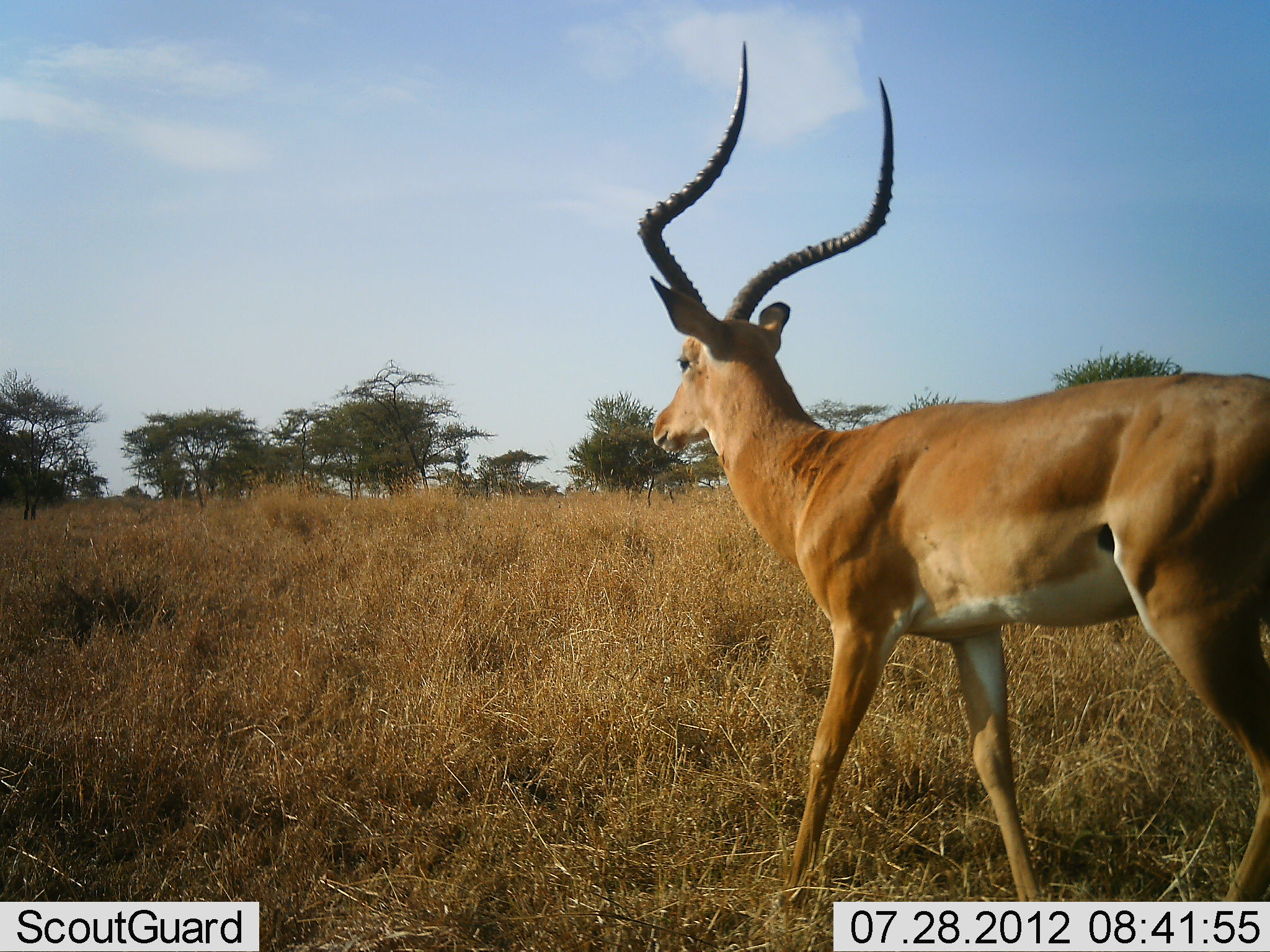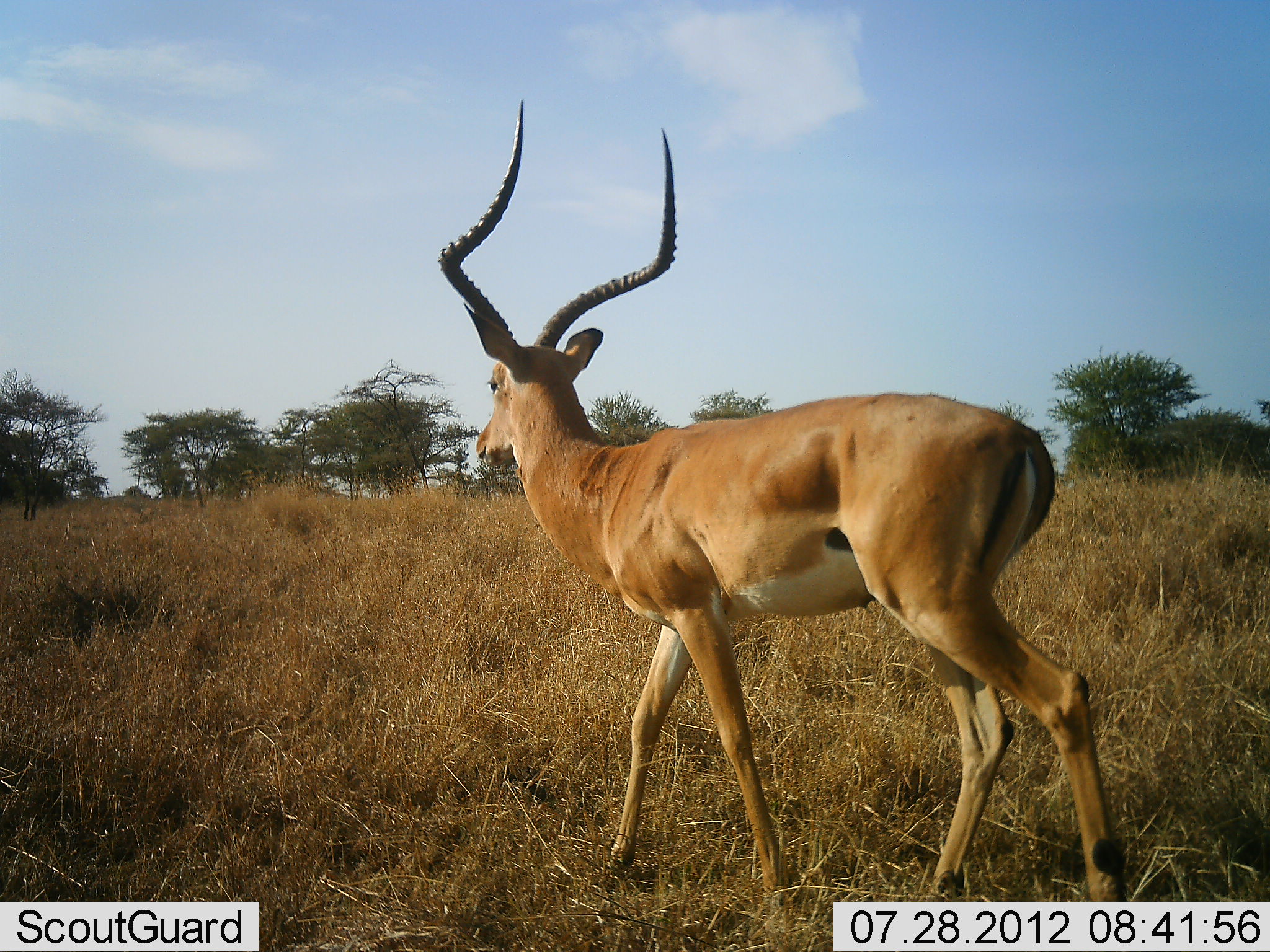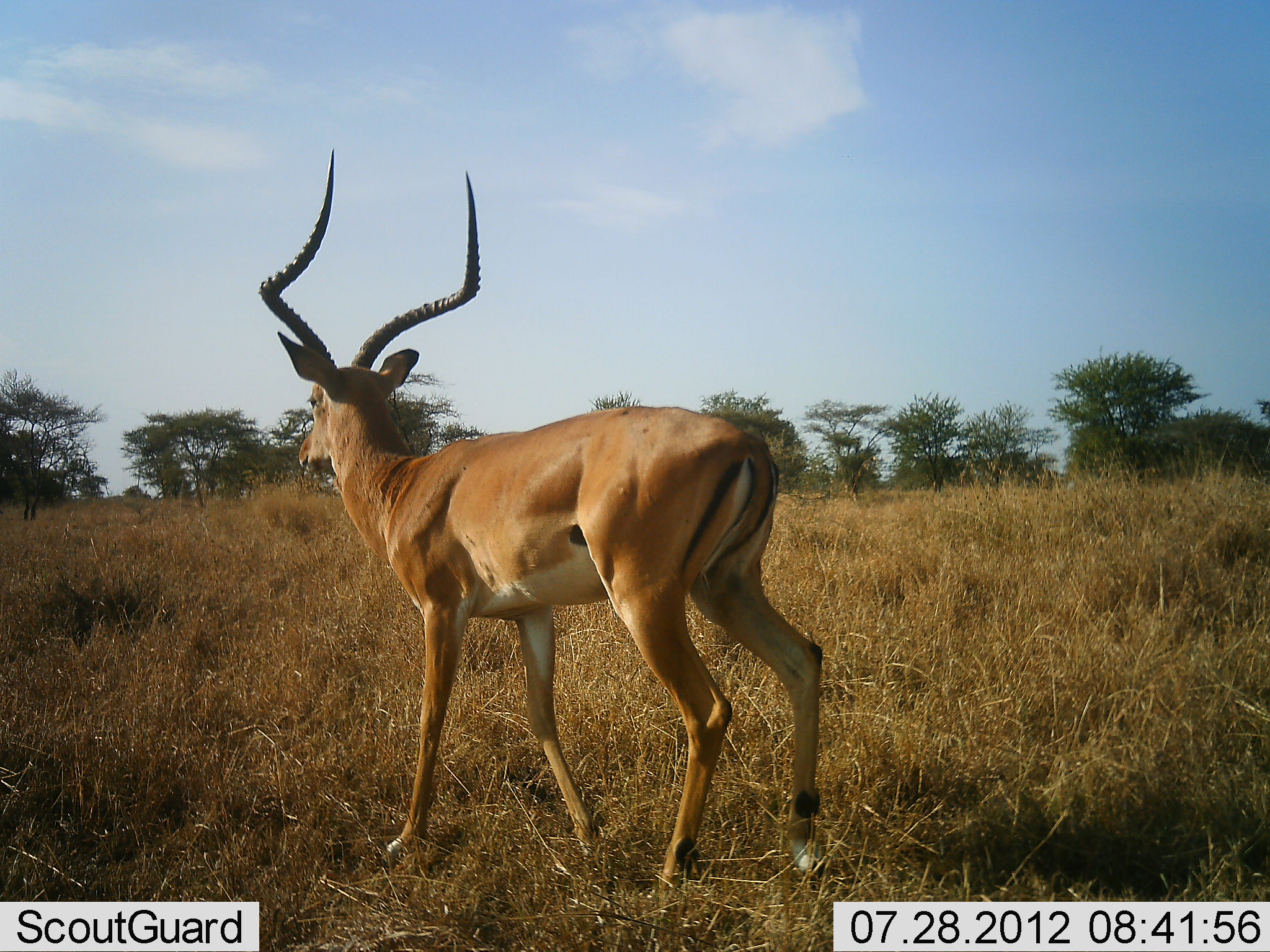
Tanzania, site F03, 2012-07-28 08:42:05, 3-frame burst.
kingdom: Animalia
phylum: Chordata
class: Mammalia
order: Artiodactyla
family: Bovidae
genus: Aepyceros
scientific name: Aepyceros melampus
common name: impala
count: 1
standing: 0%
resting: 0%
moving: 100%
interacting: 0%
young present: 0%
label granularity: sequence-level